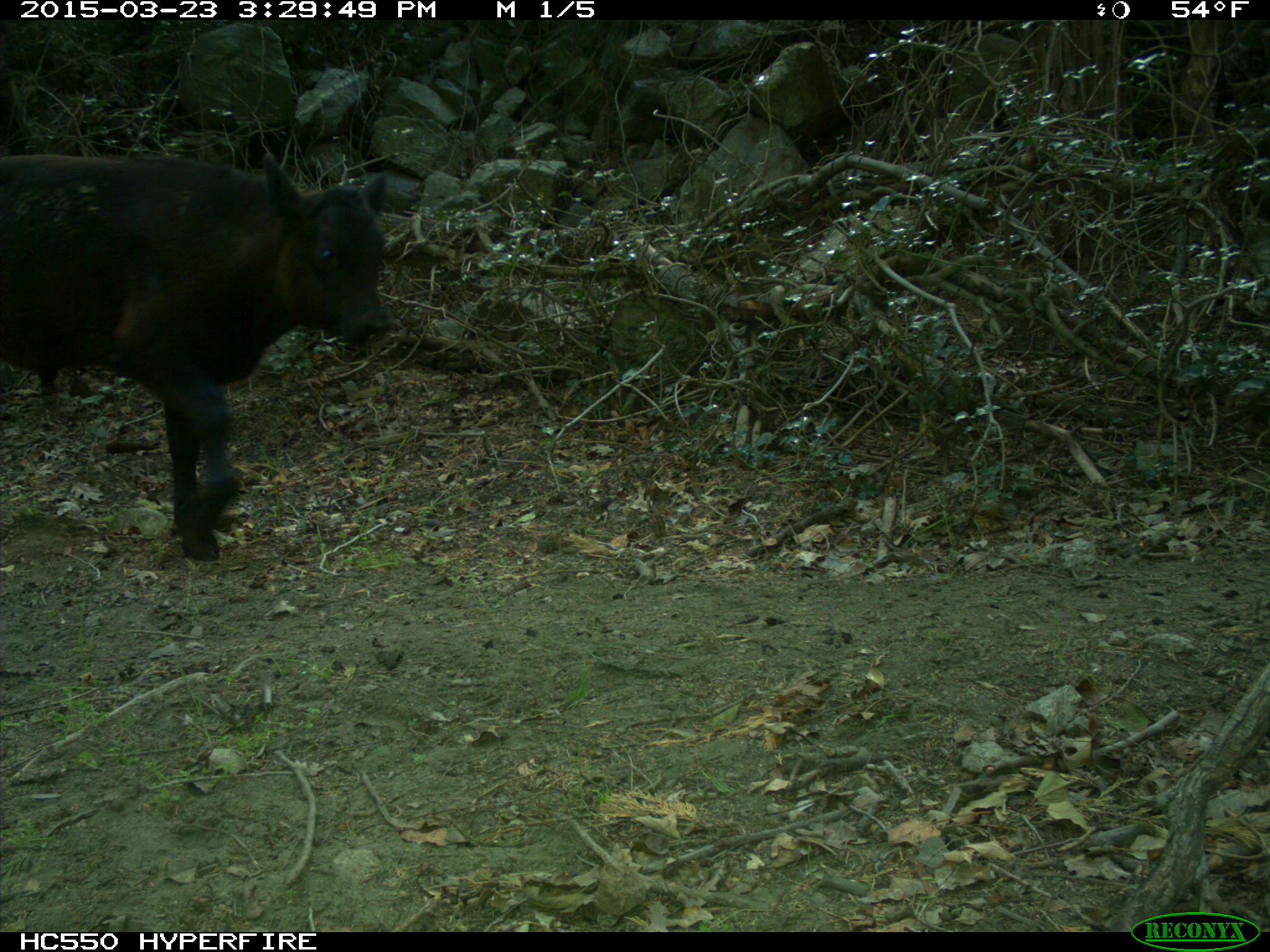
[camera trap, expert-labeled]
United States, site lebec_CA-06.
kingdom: Animalia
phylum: Chordata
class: Mammalia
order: Artiodactyla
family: Bovidae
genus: Bos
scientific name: Bos taurus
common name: domestic cow